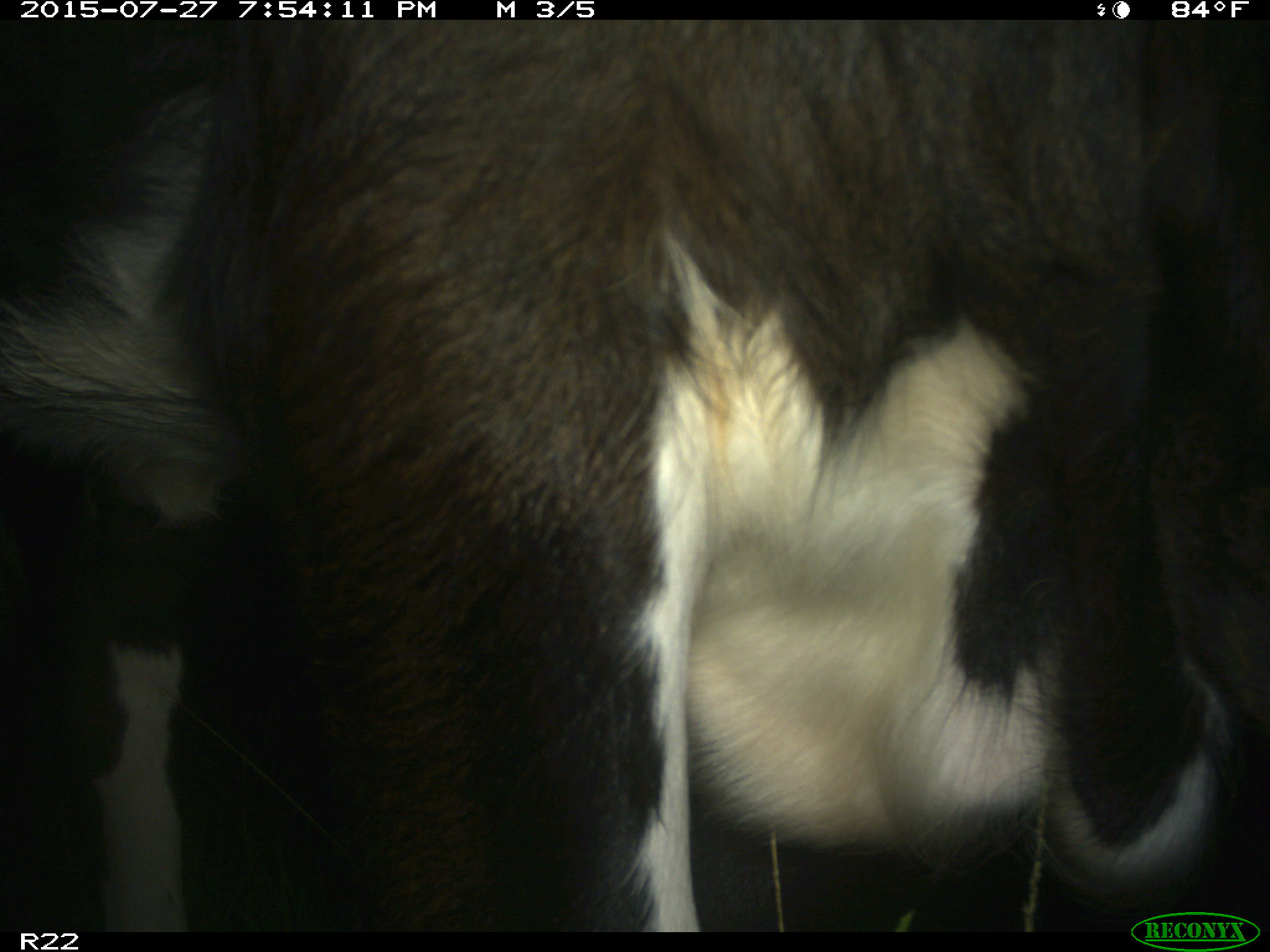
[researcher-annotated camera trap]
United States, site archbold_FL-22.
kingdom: Animalia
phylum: Chordata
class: Mammalia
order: Artiodactyla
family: Bovidae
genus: Bos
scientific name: Bos taurus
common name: domestic cow